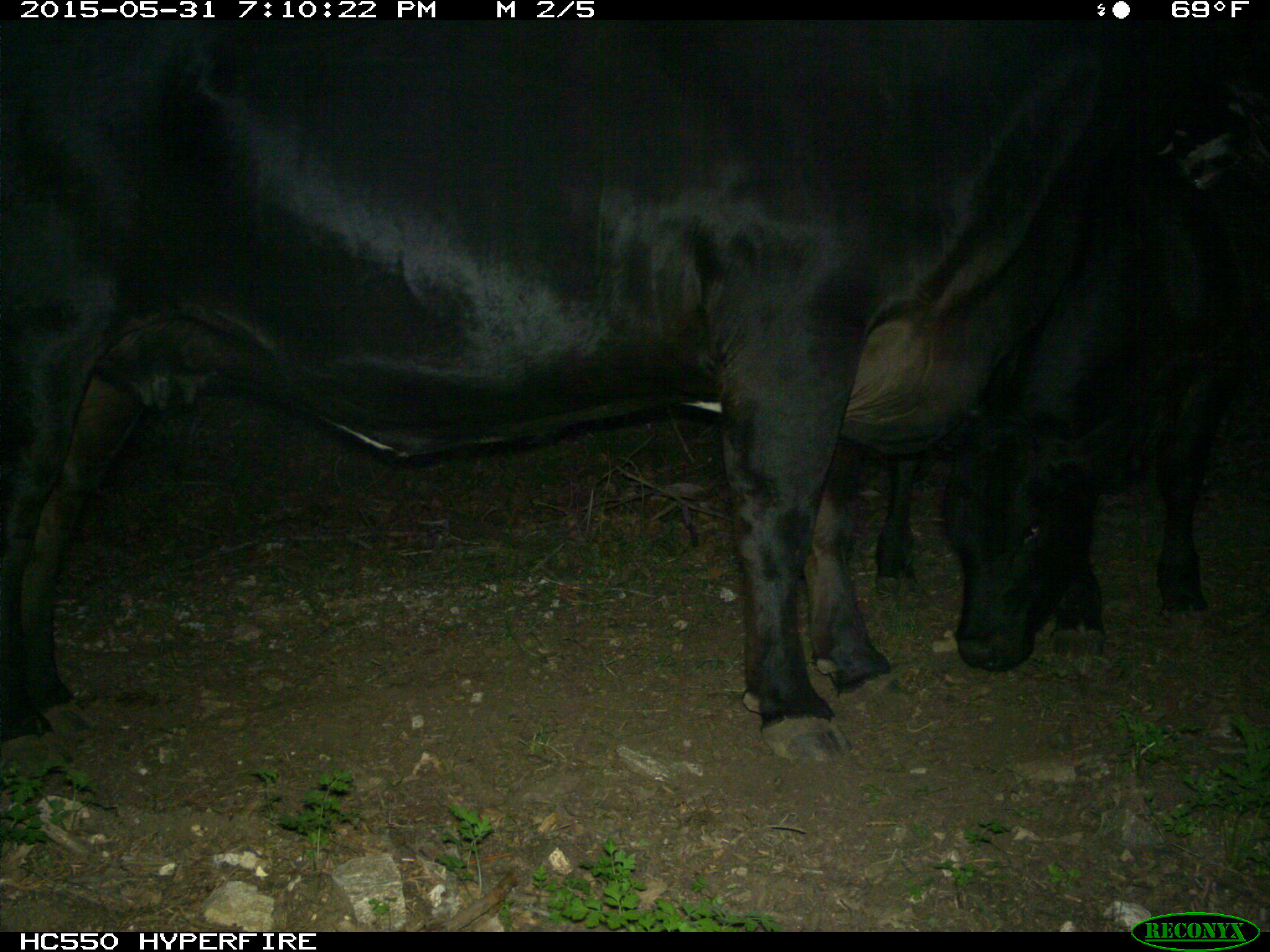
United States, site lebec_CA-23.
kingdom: Animalia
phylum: Chordata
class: Mammalia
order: Artiodactyla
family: Bovidae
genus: Bos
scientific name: Bos taurus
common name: domestic cow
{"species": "Bos taurus (domestic cow)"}